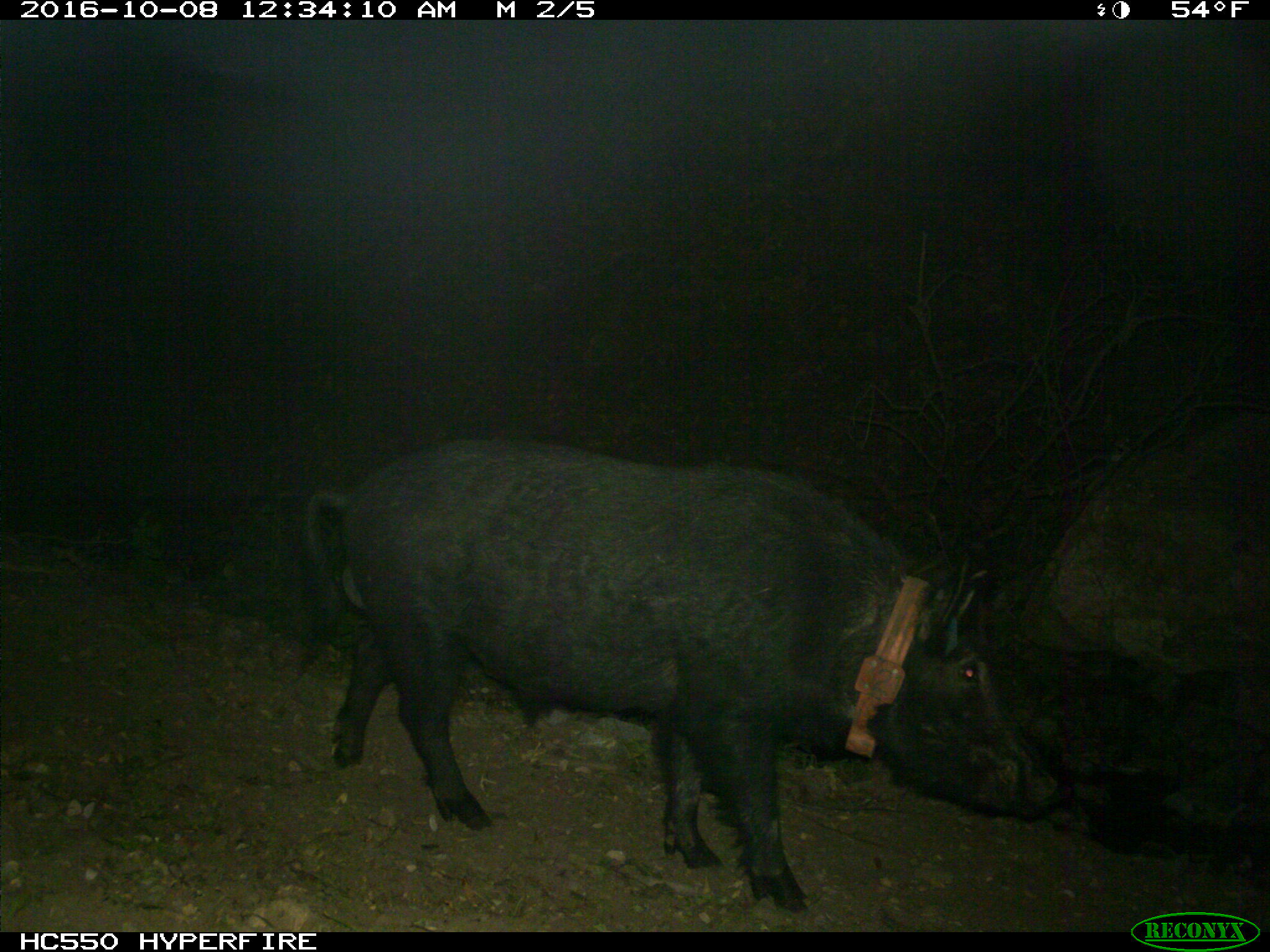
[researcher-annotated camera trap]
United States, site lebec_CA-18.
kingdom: Animalia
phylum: Chordata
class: Mammalia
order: Artiodactyla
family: Suidae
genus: Sus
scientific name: Sus scrofa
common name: wild boar